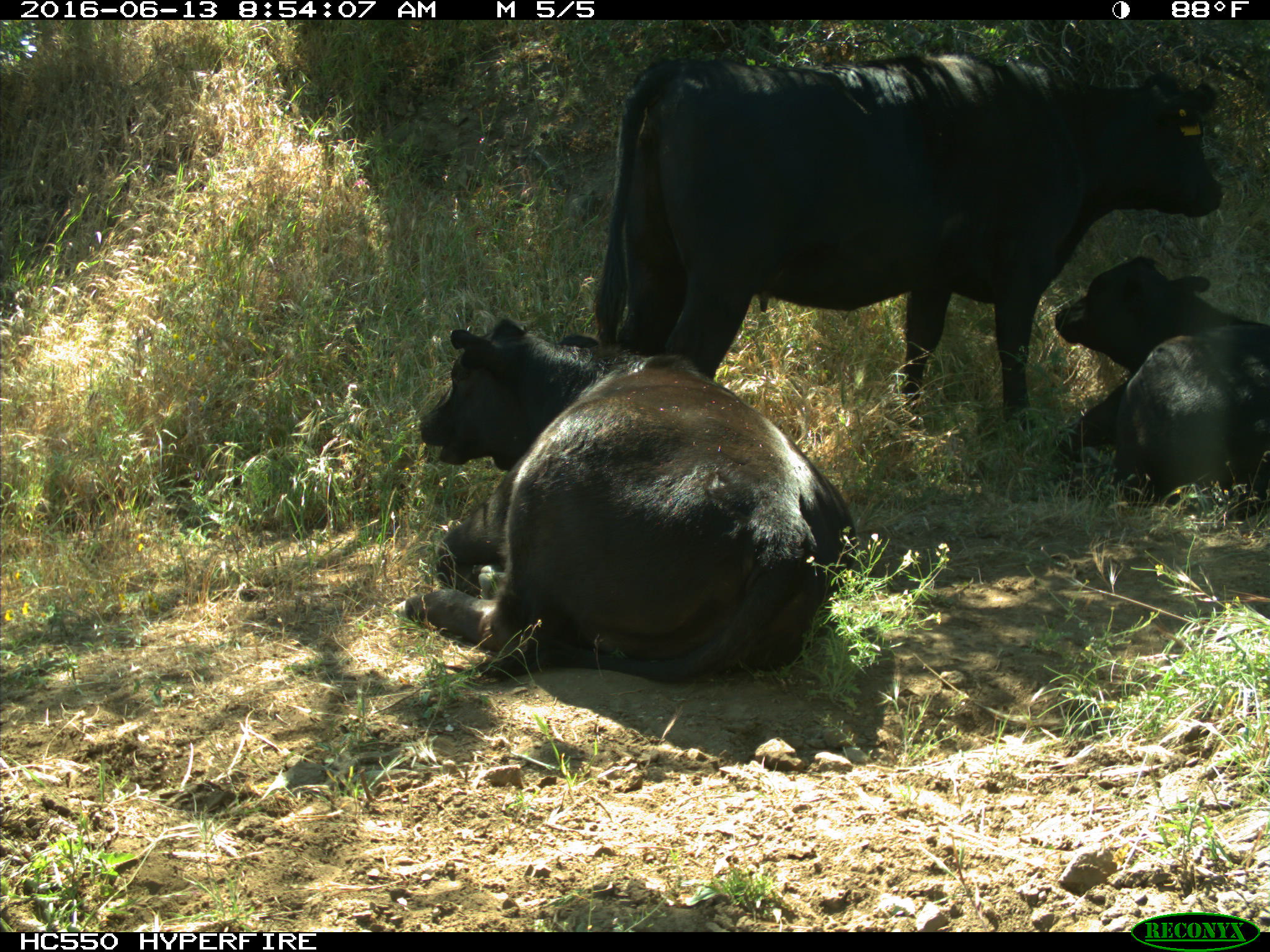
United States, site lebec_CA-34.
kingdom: Animalia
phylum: Chordata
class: Mammalia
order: Artiodactyla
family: Bovidae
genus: Bos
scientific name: Bos taurus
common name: domestic cow